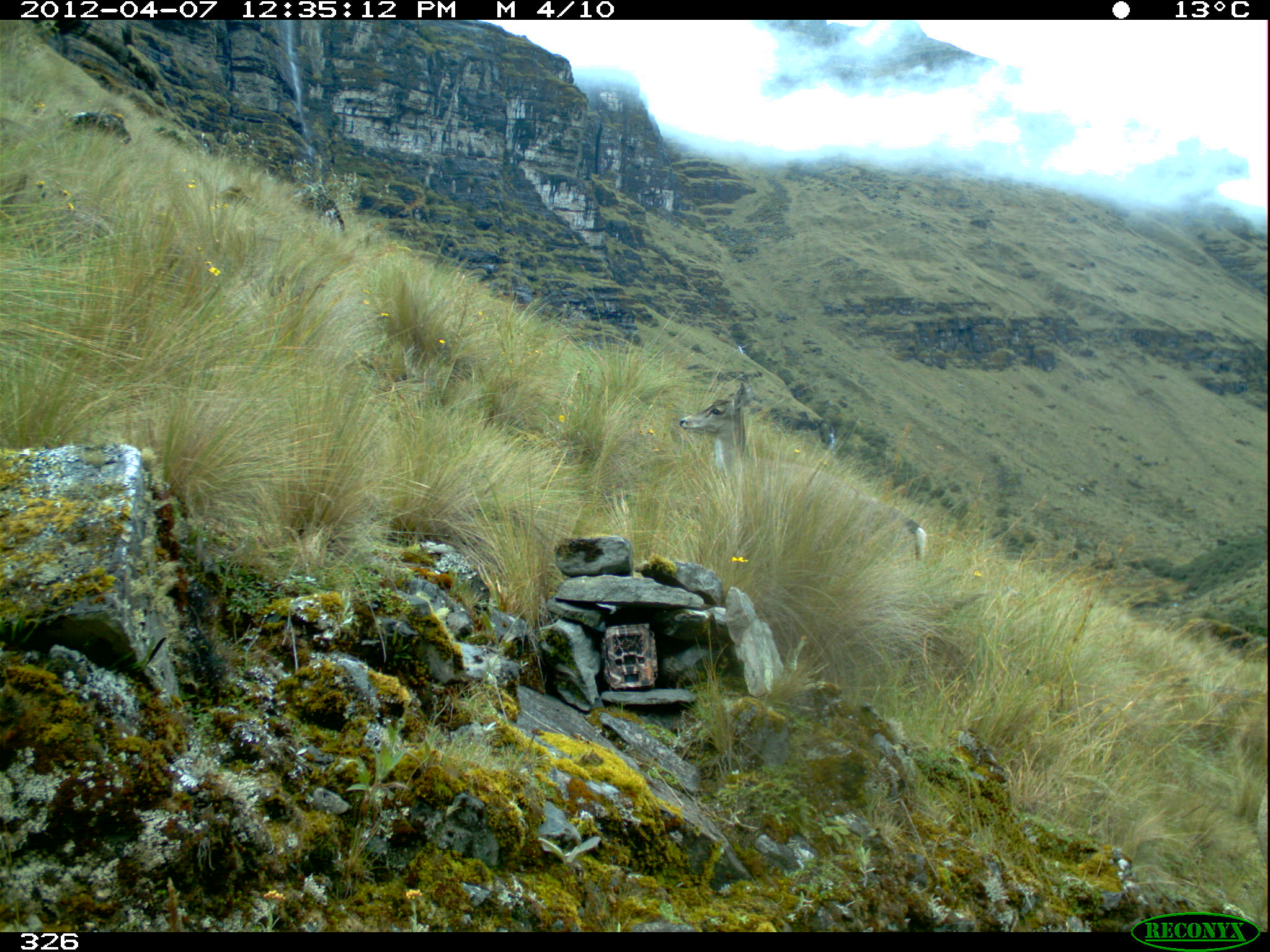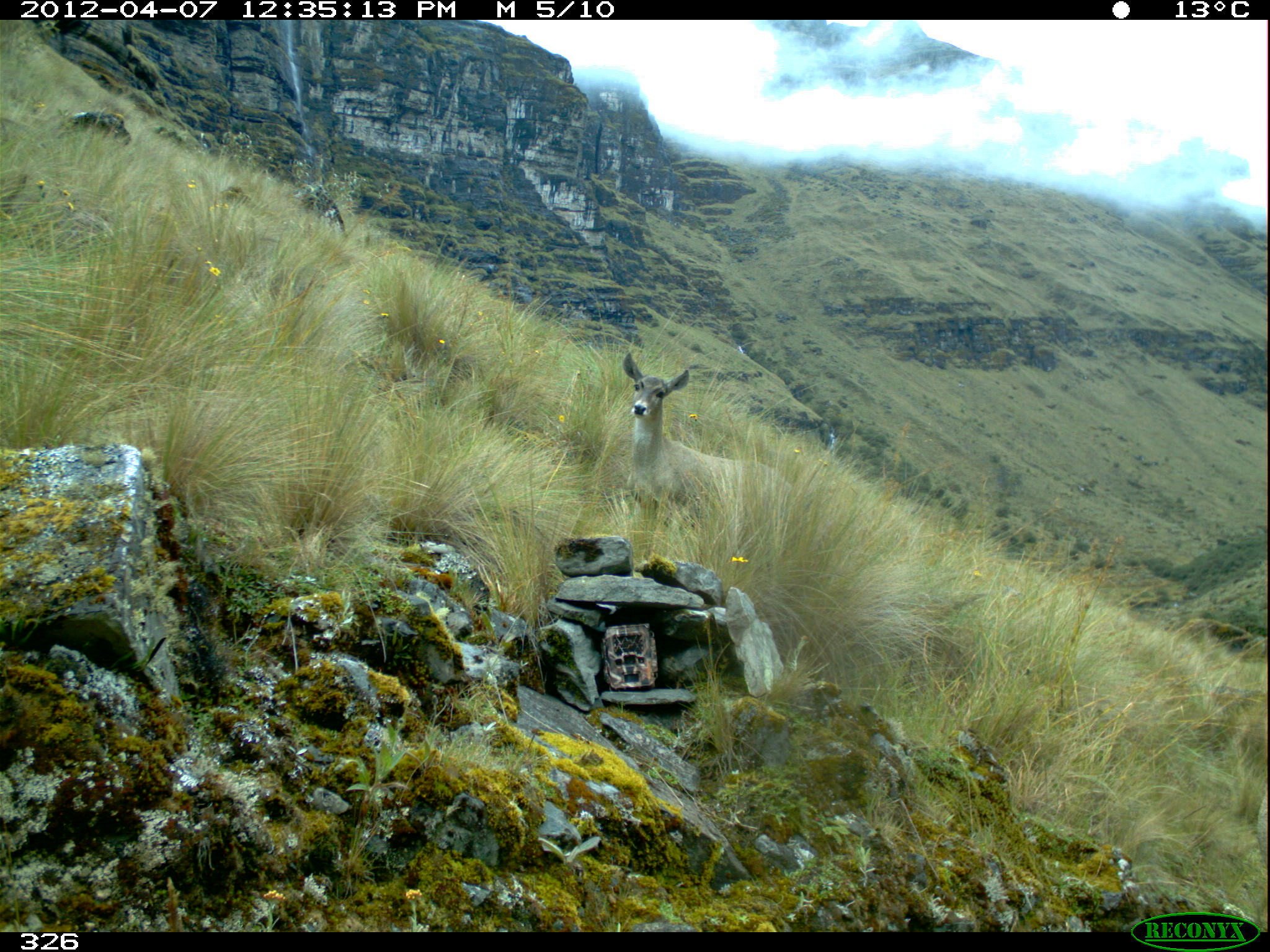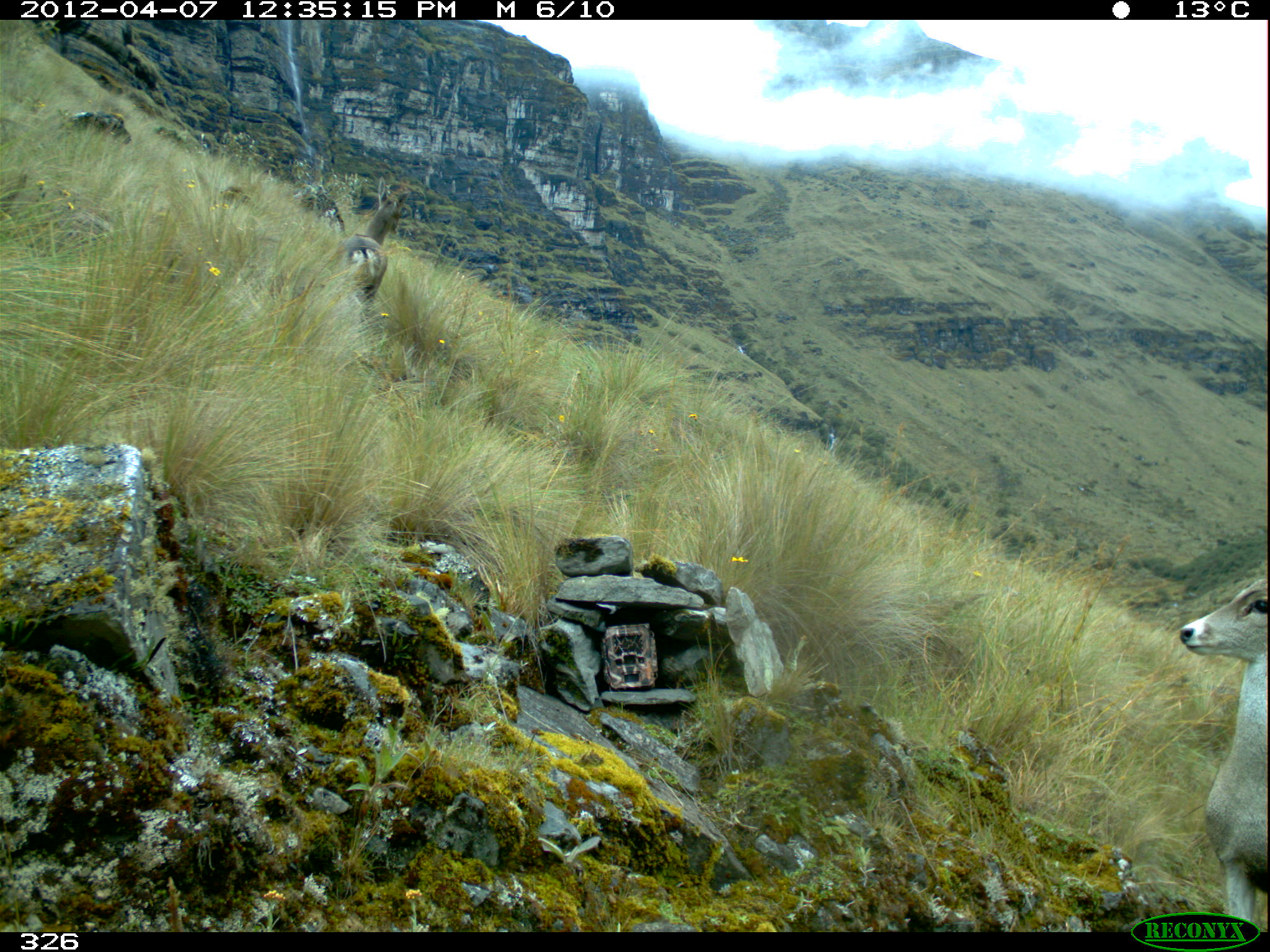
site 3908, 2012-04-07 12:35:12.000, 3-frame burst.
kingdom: Animalia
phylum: Chordata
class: Mammalia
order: Artiodactyla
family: Cervidae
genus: Hippocamelus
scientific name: Hippocamelus antisensis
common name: taruca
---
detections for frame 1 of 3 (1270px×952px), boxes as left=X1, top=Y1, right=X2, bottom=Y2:
hippocamelus antisensis: left=678, top=380, right=929, bottom=565; left=1256, top=783, right=1270, bottom=862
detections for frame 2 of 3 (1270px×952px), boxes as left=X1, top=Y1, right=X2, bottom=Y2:
hippocamelus antisensis: left=620, top=351, right=795, bottom=534; left=1255, top=788, right=1270, bottom=863